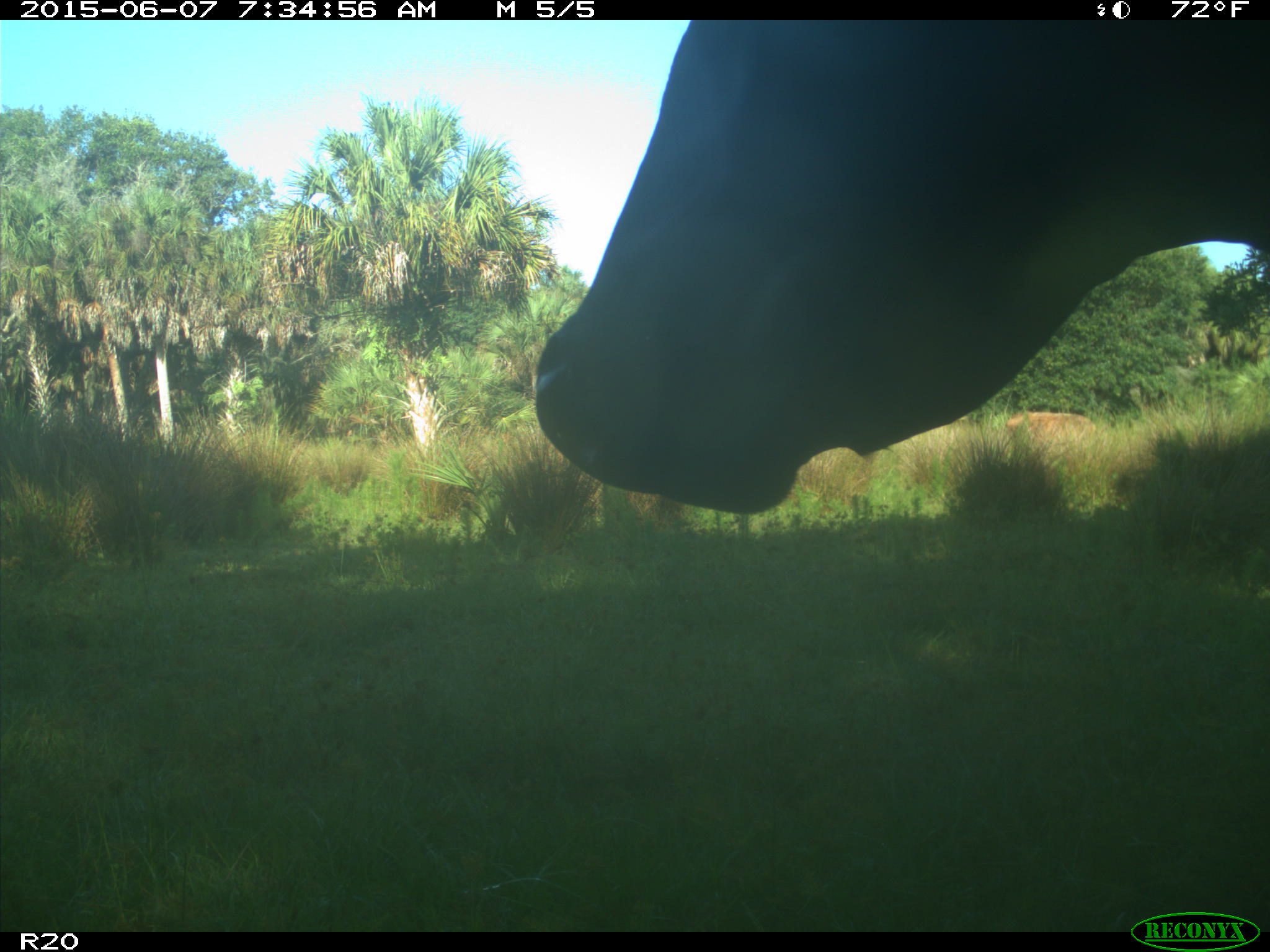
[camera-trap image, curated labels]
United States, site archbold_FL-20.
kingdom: Animalia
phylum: Chordata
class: Mammalia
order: Artiodactyla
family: Bovidae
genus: Bos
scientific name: Bos taurus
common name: domestic cow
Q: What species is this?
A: Bos taurus (domestic cow).